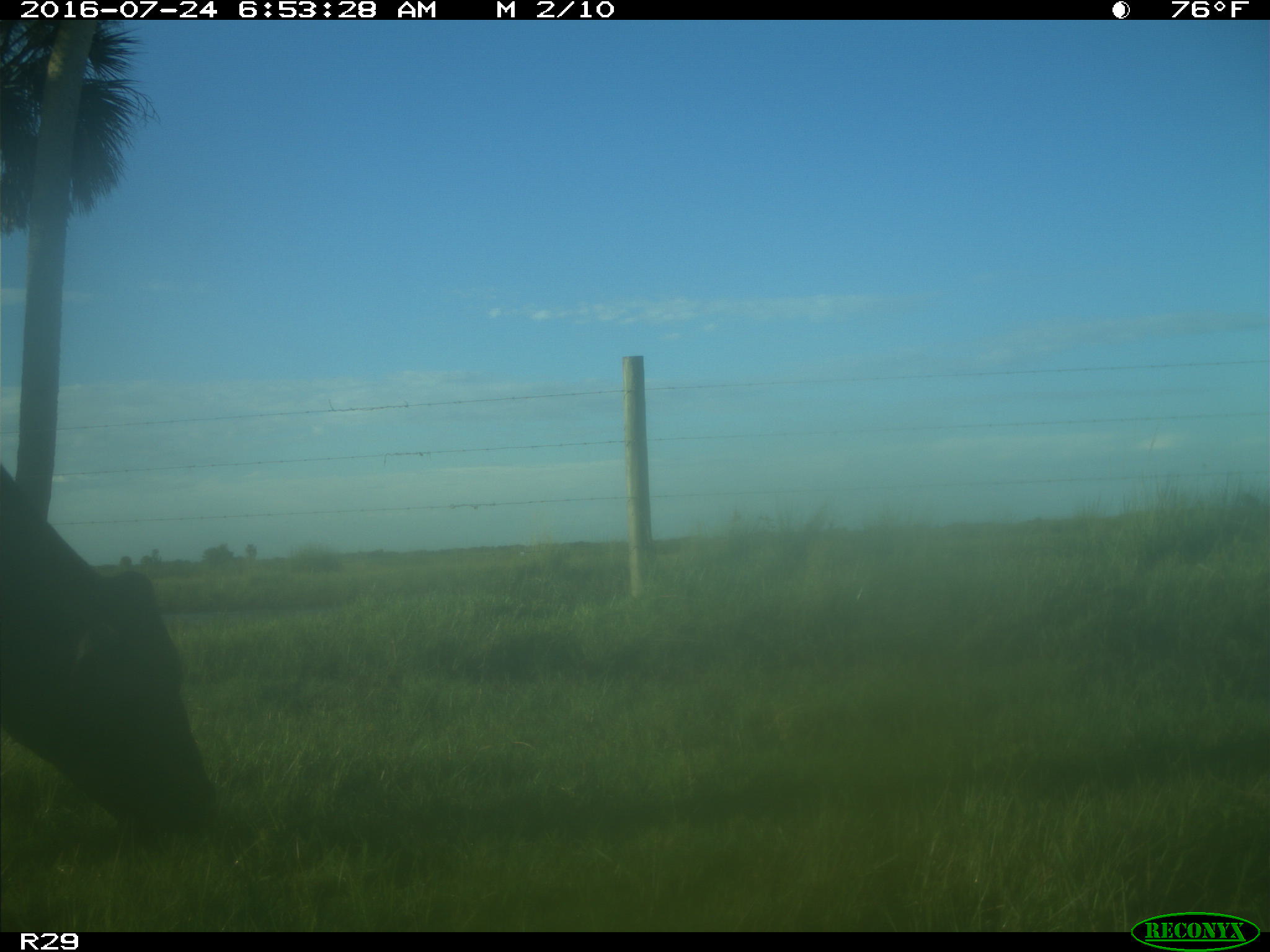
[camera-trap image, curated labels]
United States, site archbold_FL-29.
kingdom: Animalia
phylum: Chordata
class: Mammalia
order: Artiodactyla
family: Bovidae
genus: Bos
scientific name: Bos taurus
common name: domestic cow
Bos taurus (domestic cow).